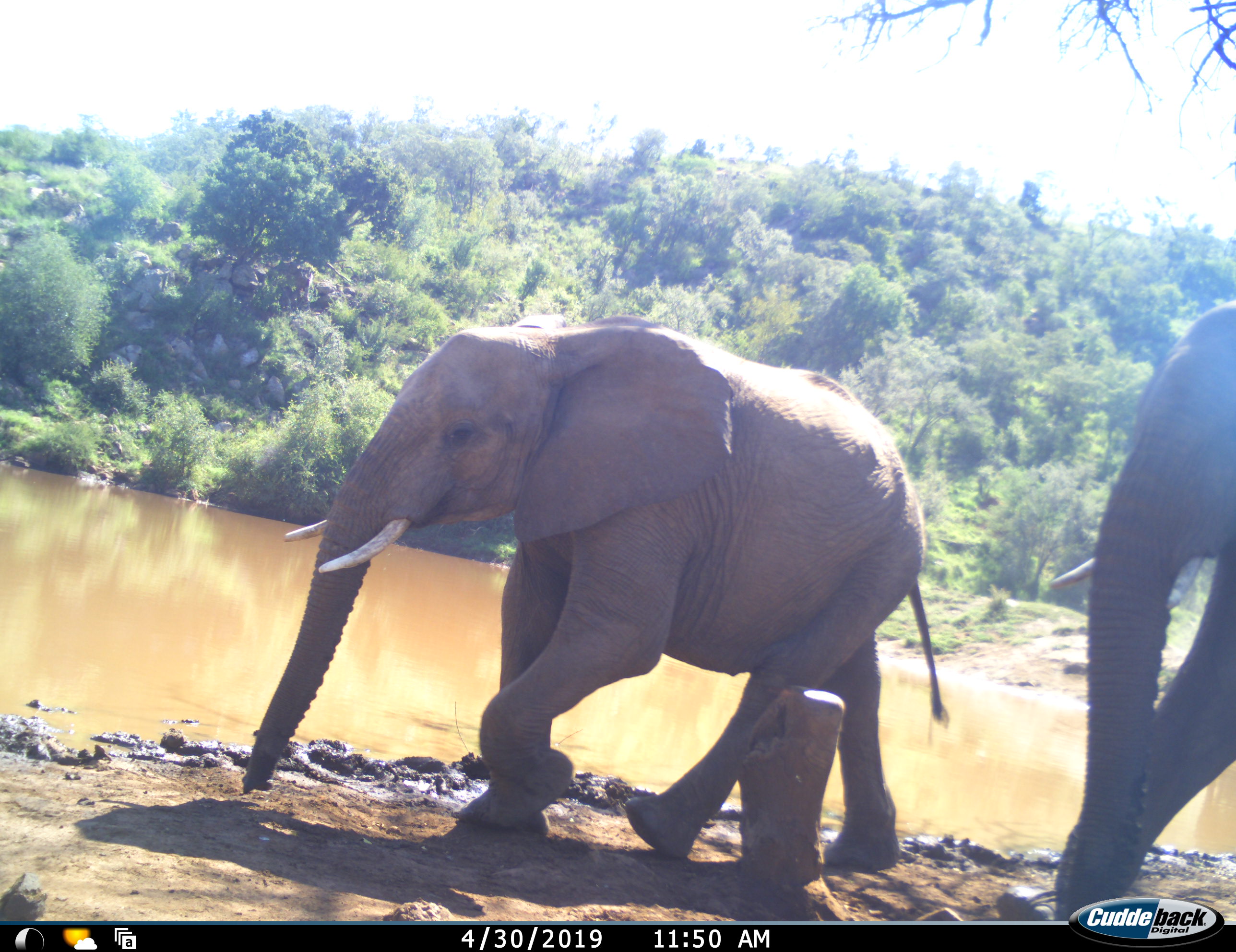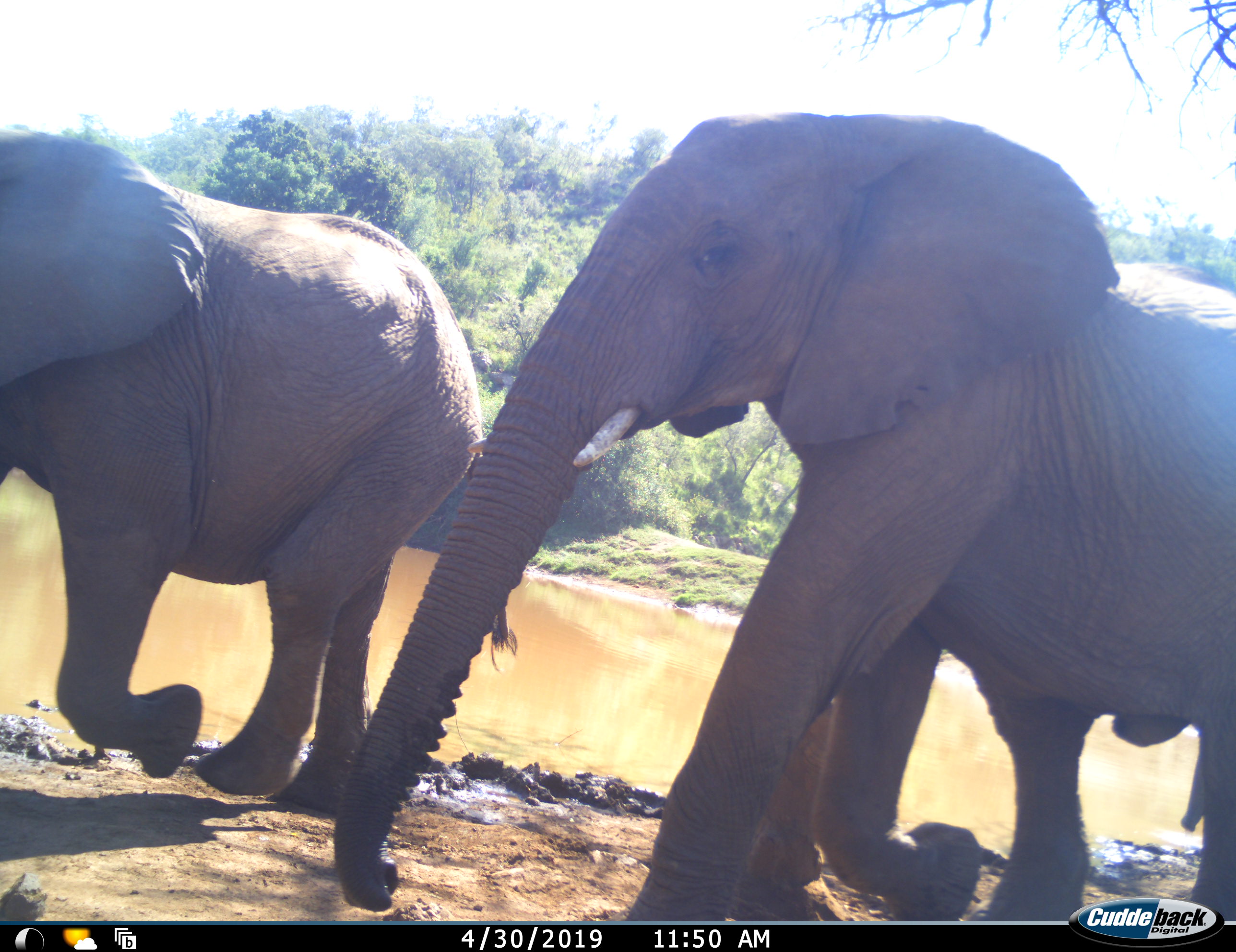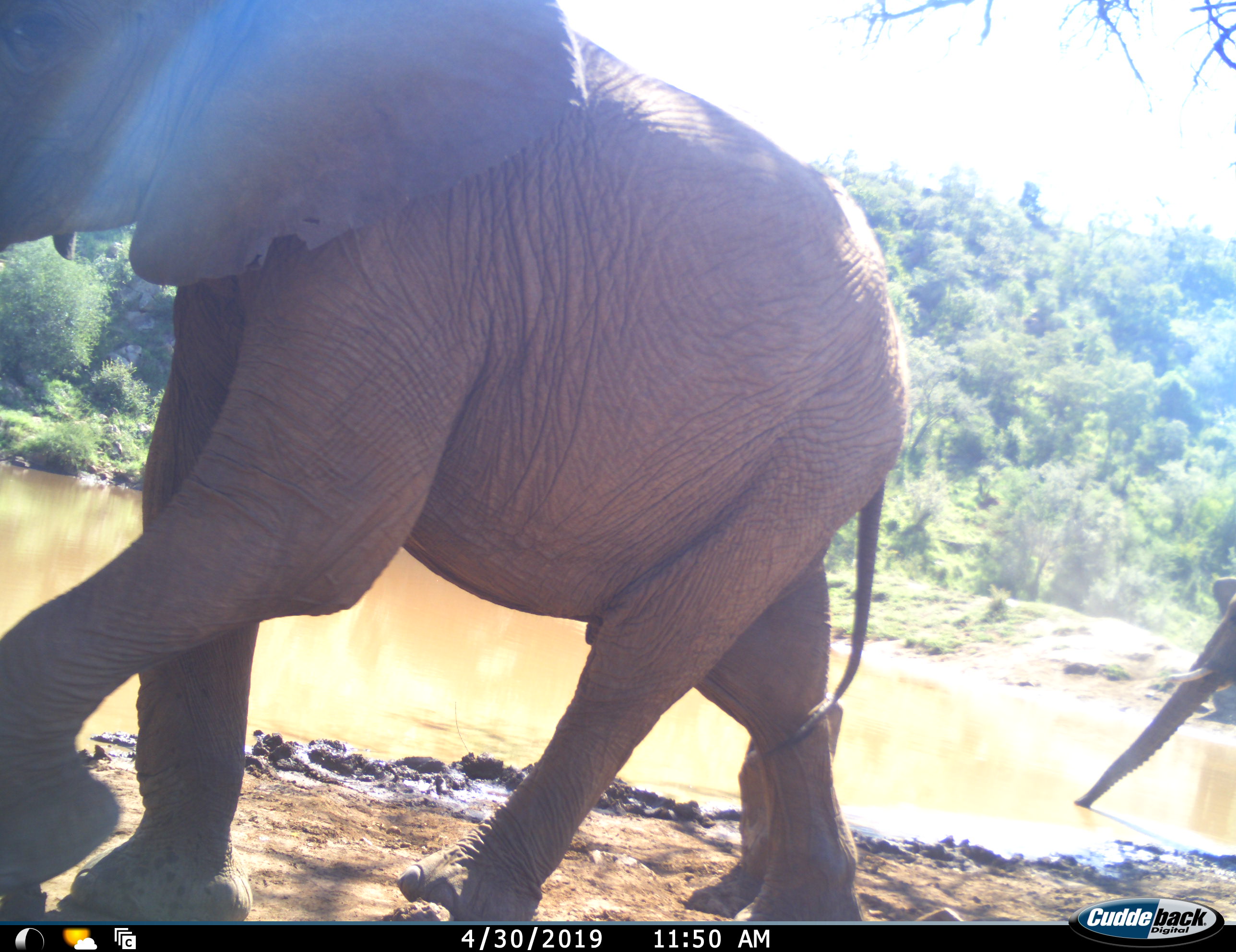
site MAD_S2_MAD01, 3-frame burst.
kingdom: Animalia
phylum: Chordata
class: Mammalia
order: Proboscidea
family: Elephantidae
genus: Loxodonta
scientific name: Loxodonta africana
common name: african bush elephant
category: elephant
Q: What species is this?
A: Elephant (african bush elephant) (Loxodonta africana).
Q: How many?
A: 3.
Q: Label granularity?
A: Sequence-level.